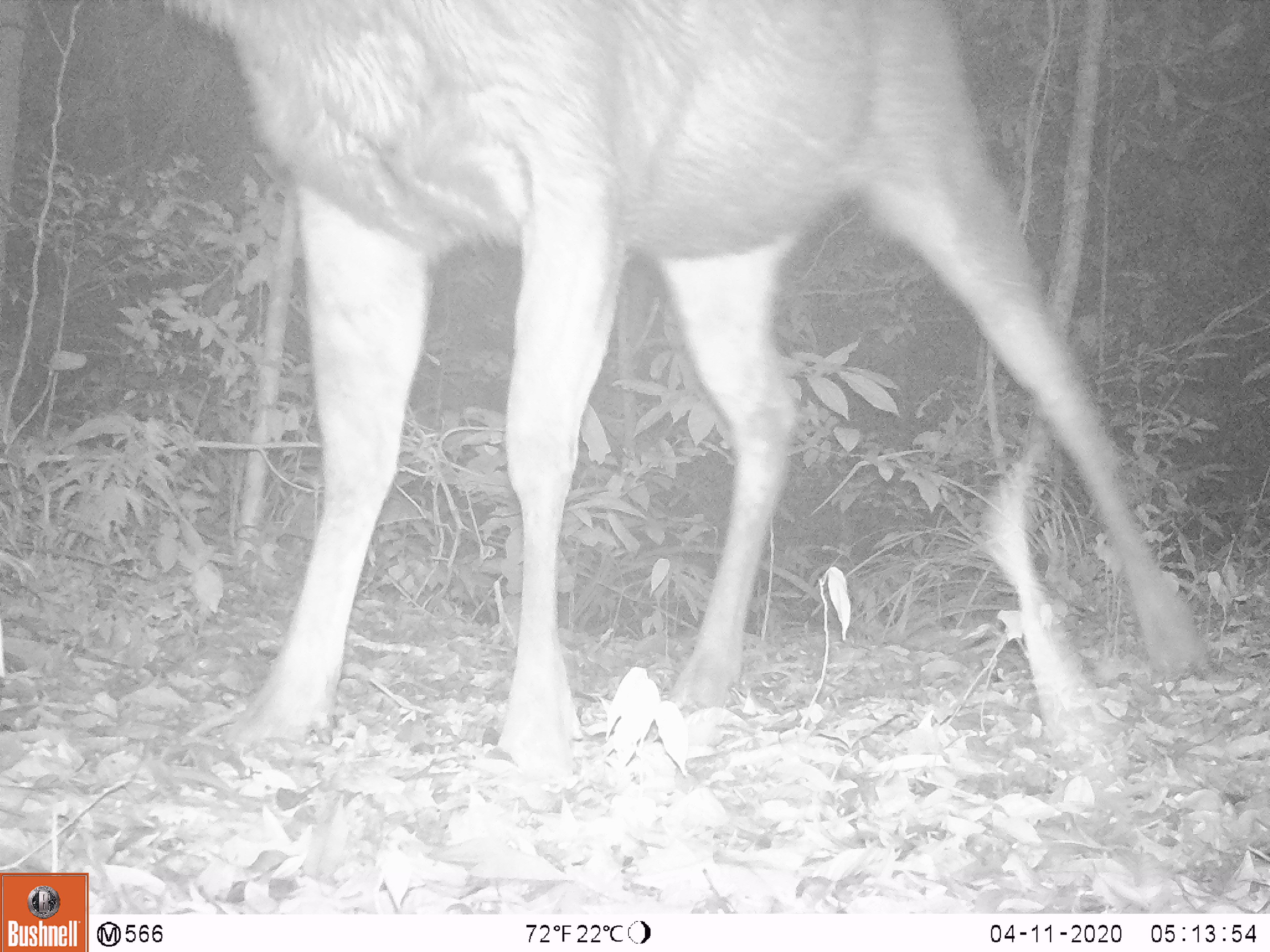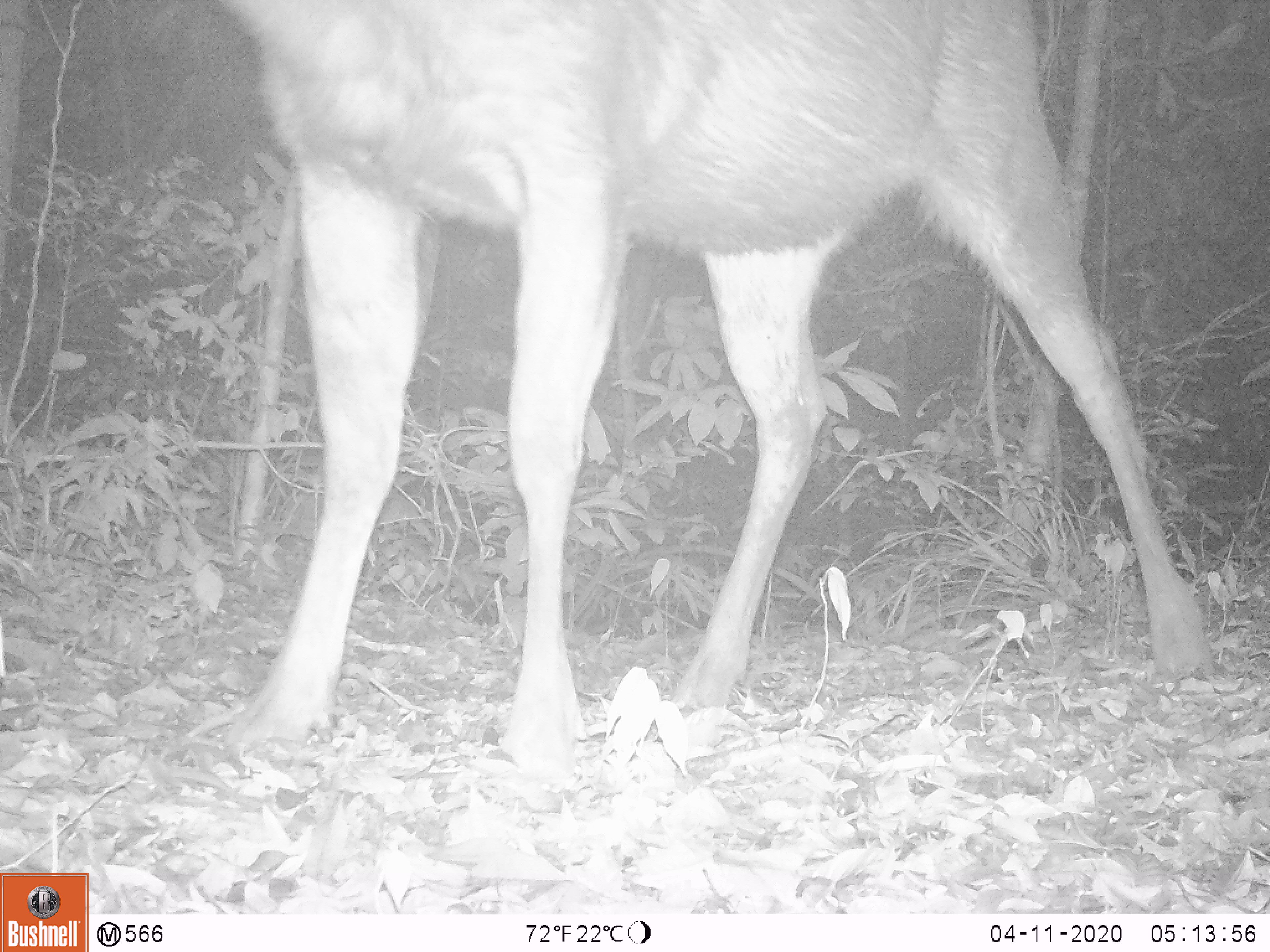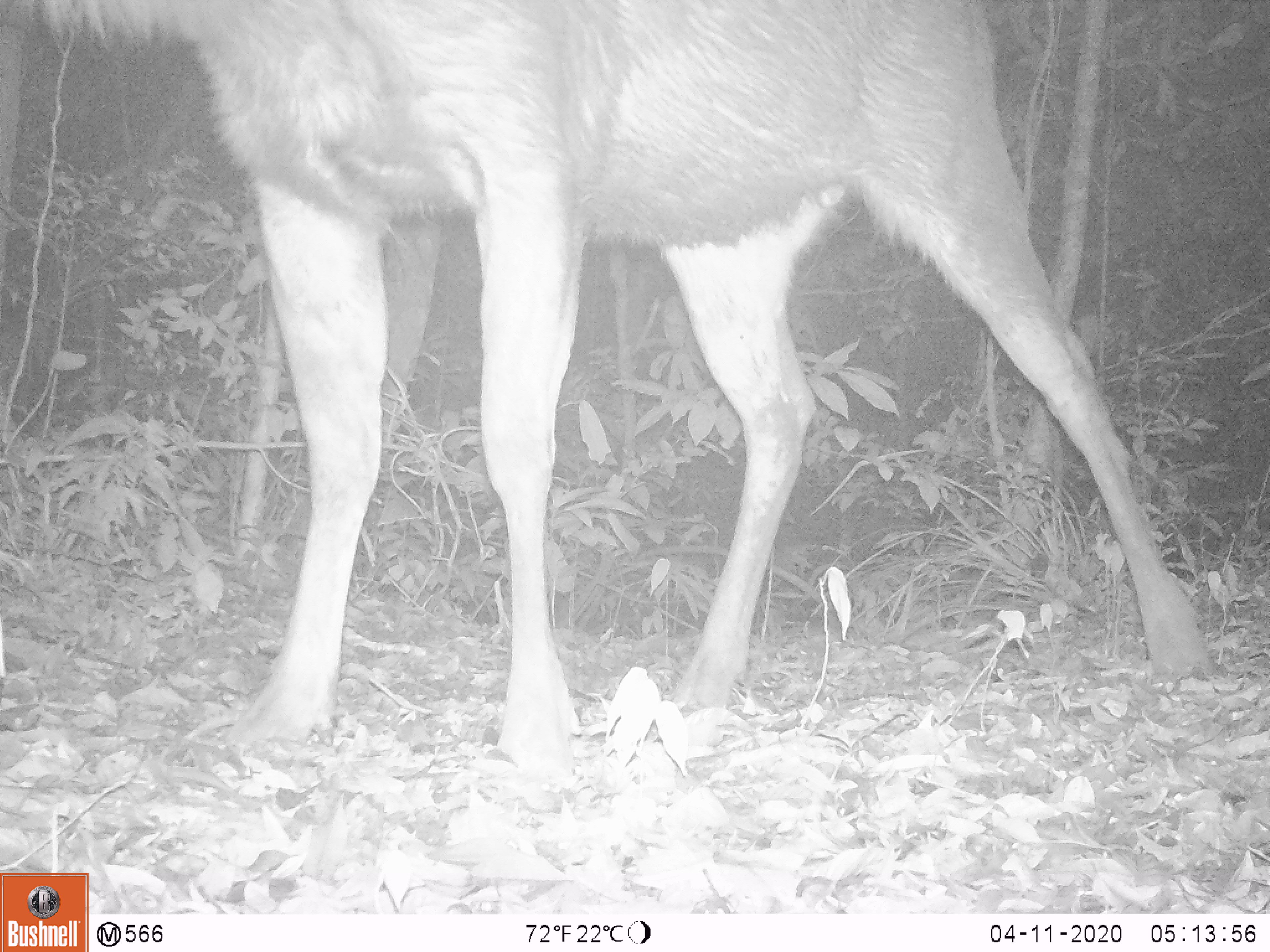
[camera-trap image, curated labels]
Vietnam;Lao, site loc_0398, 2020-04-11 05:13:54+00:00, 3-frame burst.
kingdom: Animalia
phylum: Chordata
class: Mammalia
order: Artiodactyla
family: Cervidae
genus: Rusa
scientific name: Rusa unicolor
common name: sambar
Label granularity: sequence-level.